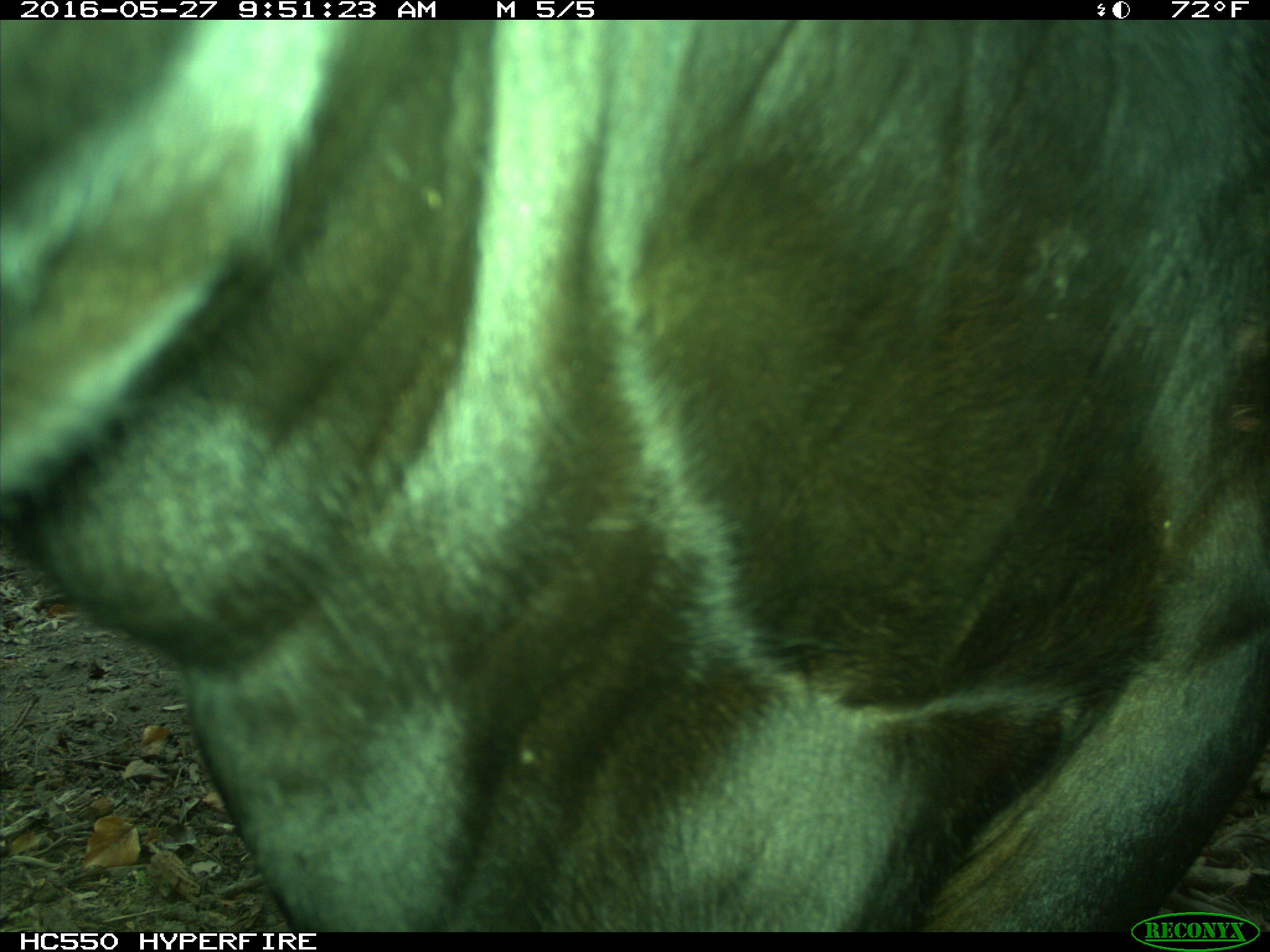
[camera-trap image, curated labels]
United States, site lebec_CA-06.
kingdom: Animalia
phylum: Chordata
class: Mammalia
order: Artiodactyla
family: Bovidae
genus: Bos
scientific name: Bos taurus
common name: domestic cow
Bos taurus (domestic cow).